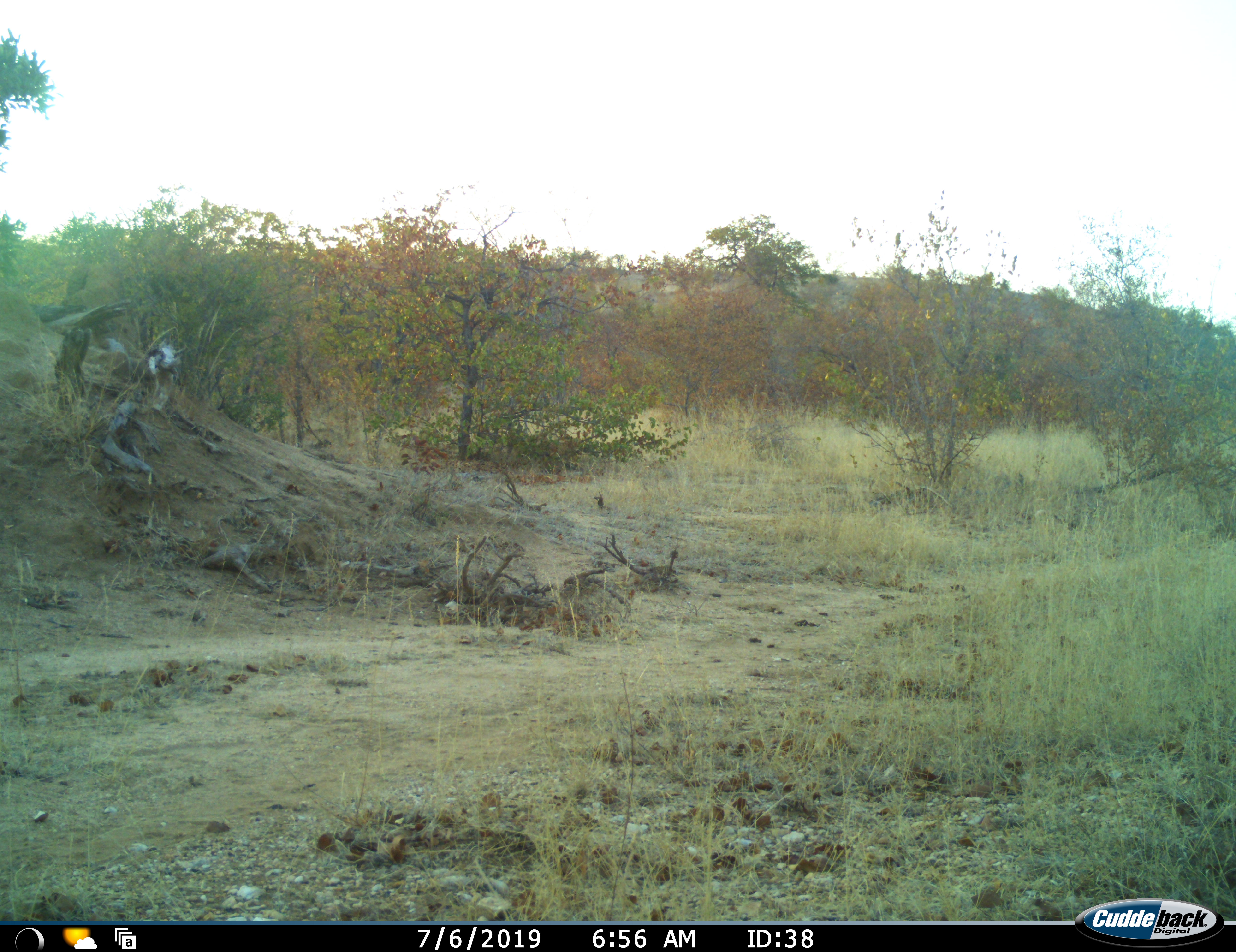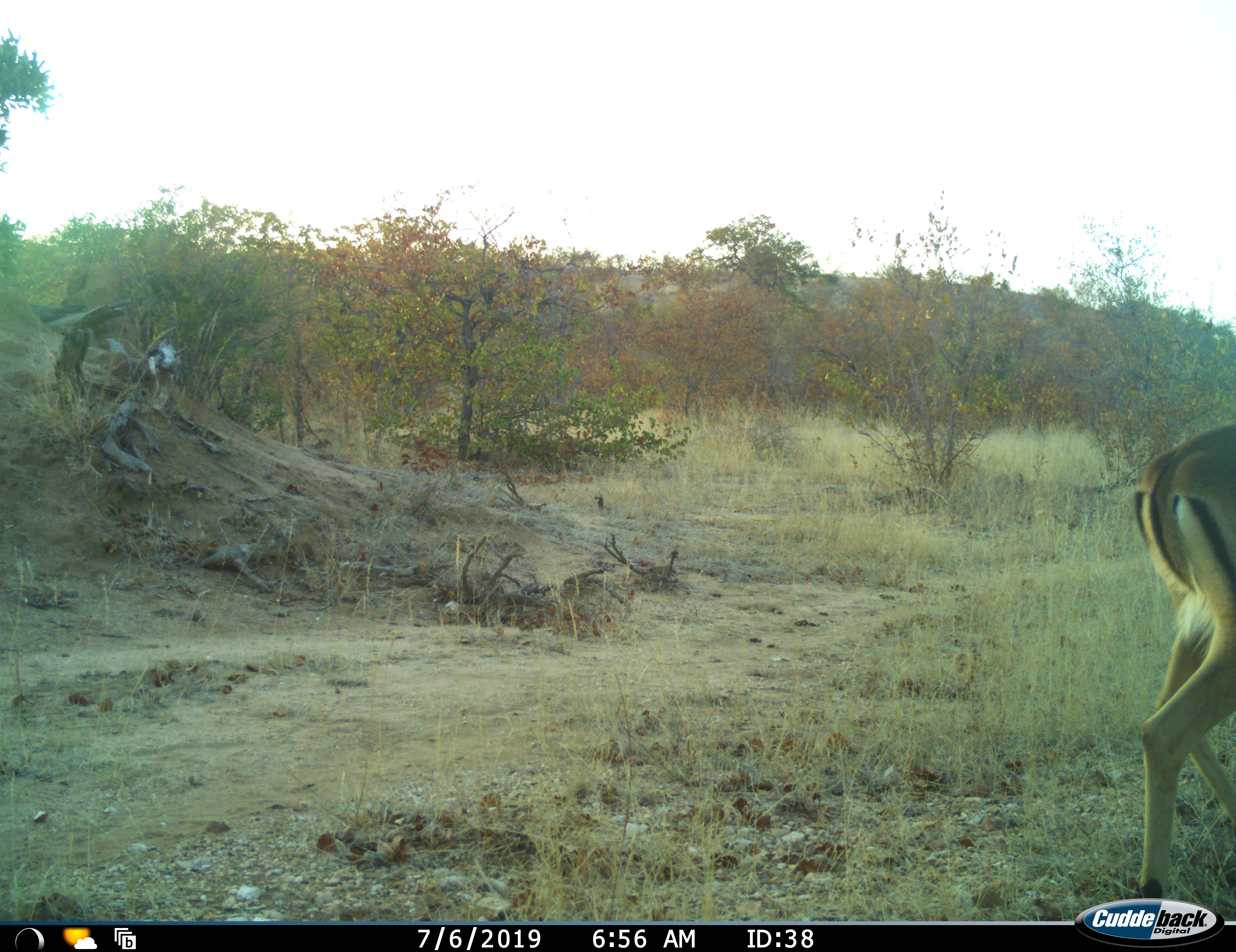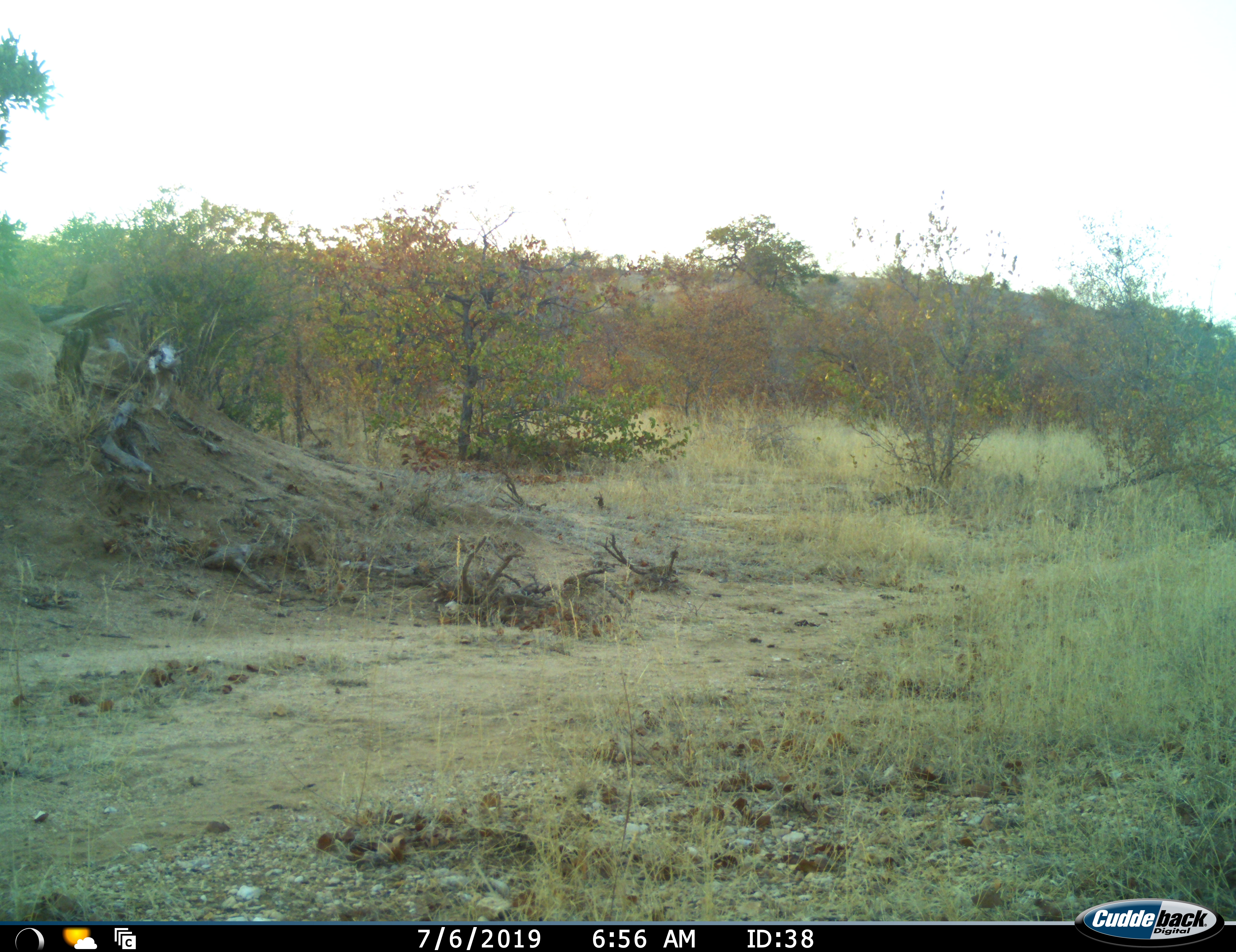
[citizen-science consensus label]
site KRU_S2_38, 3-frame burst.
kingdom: Animalia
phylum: Chordata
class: Mammalia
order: Artiodactyla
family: Bovidae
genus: Aepyceros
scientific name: Aepyceros melampus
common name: impala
Impala (Aepyceros melampus), count 1. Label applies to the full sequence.